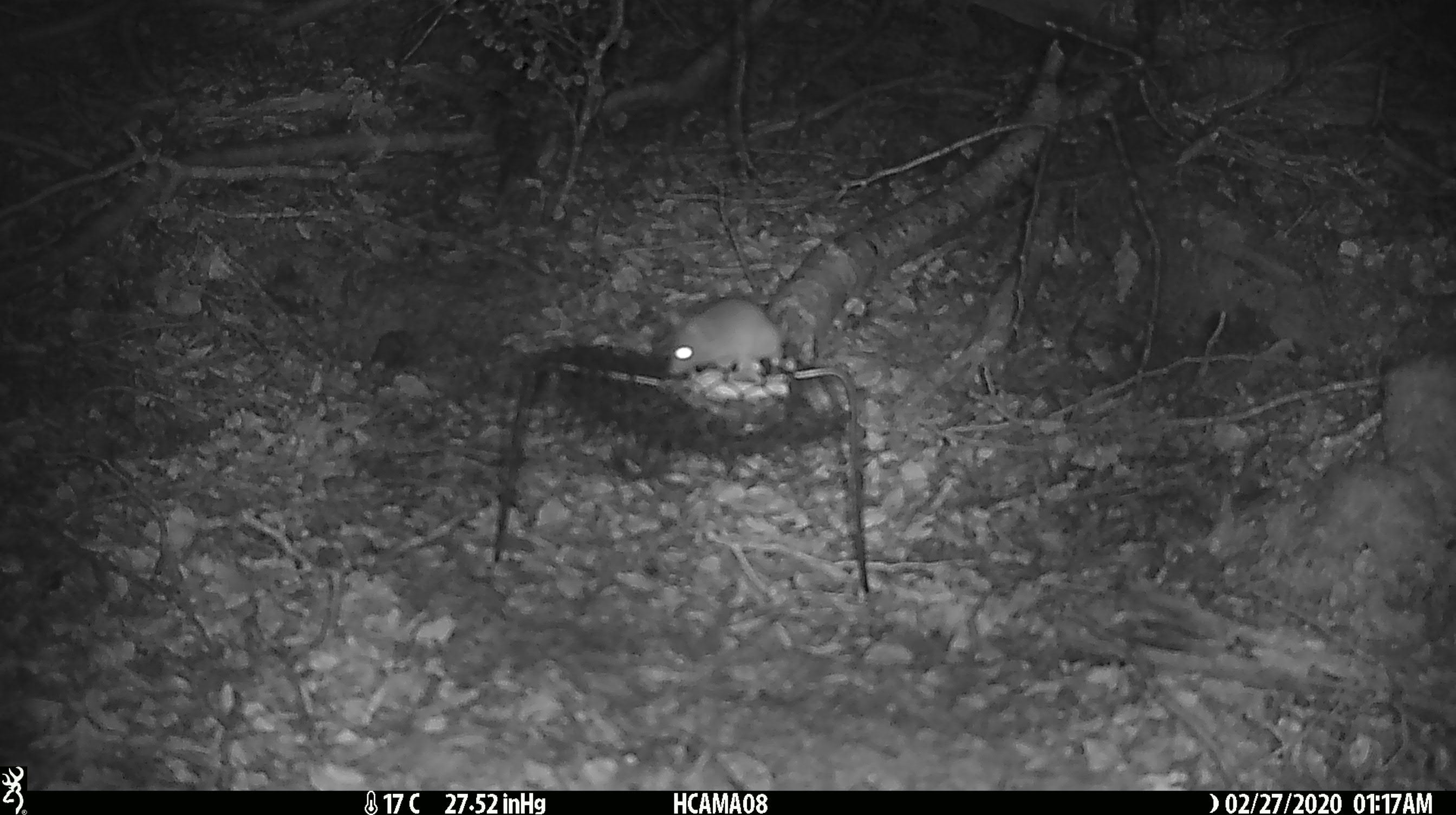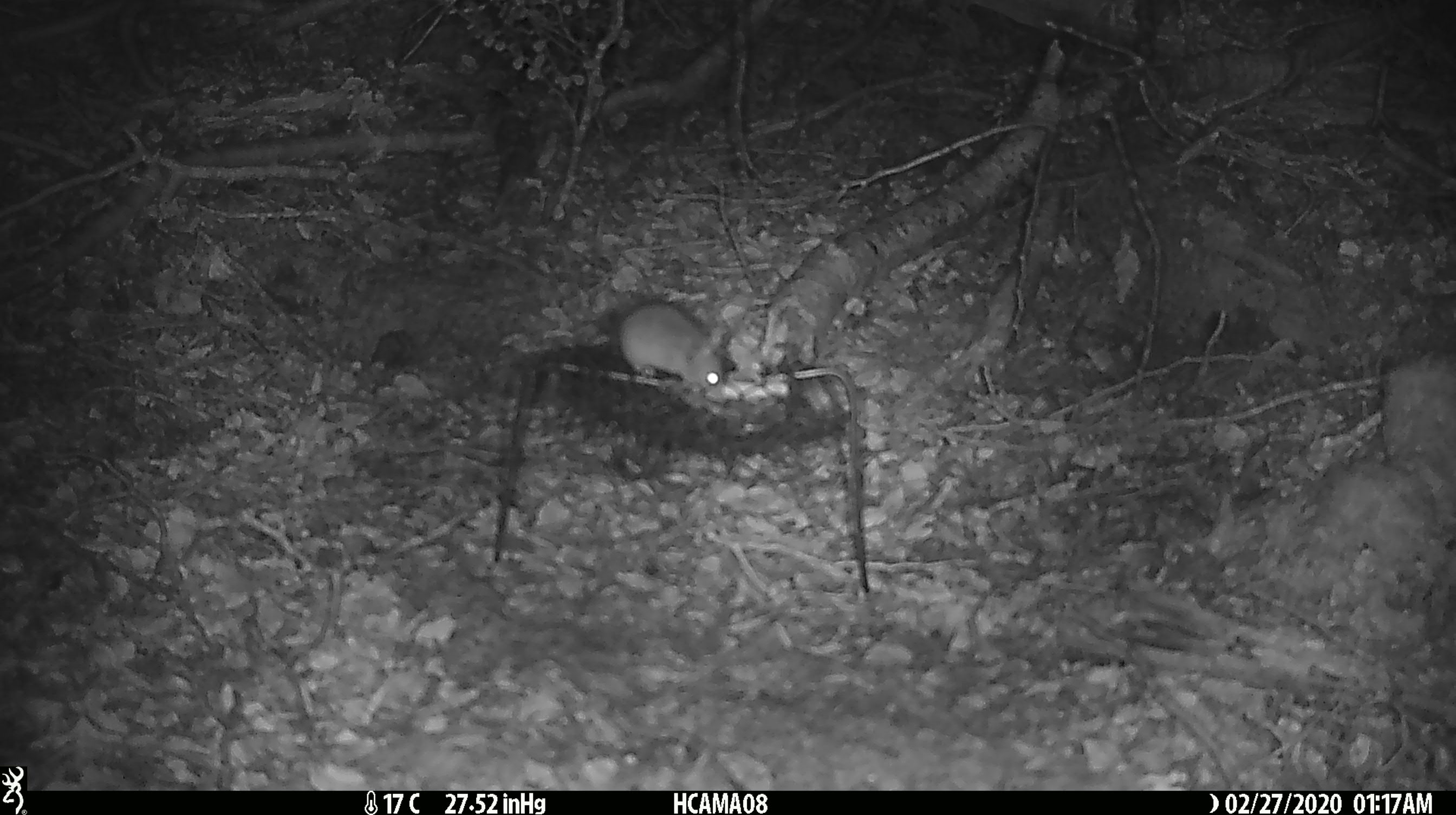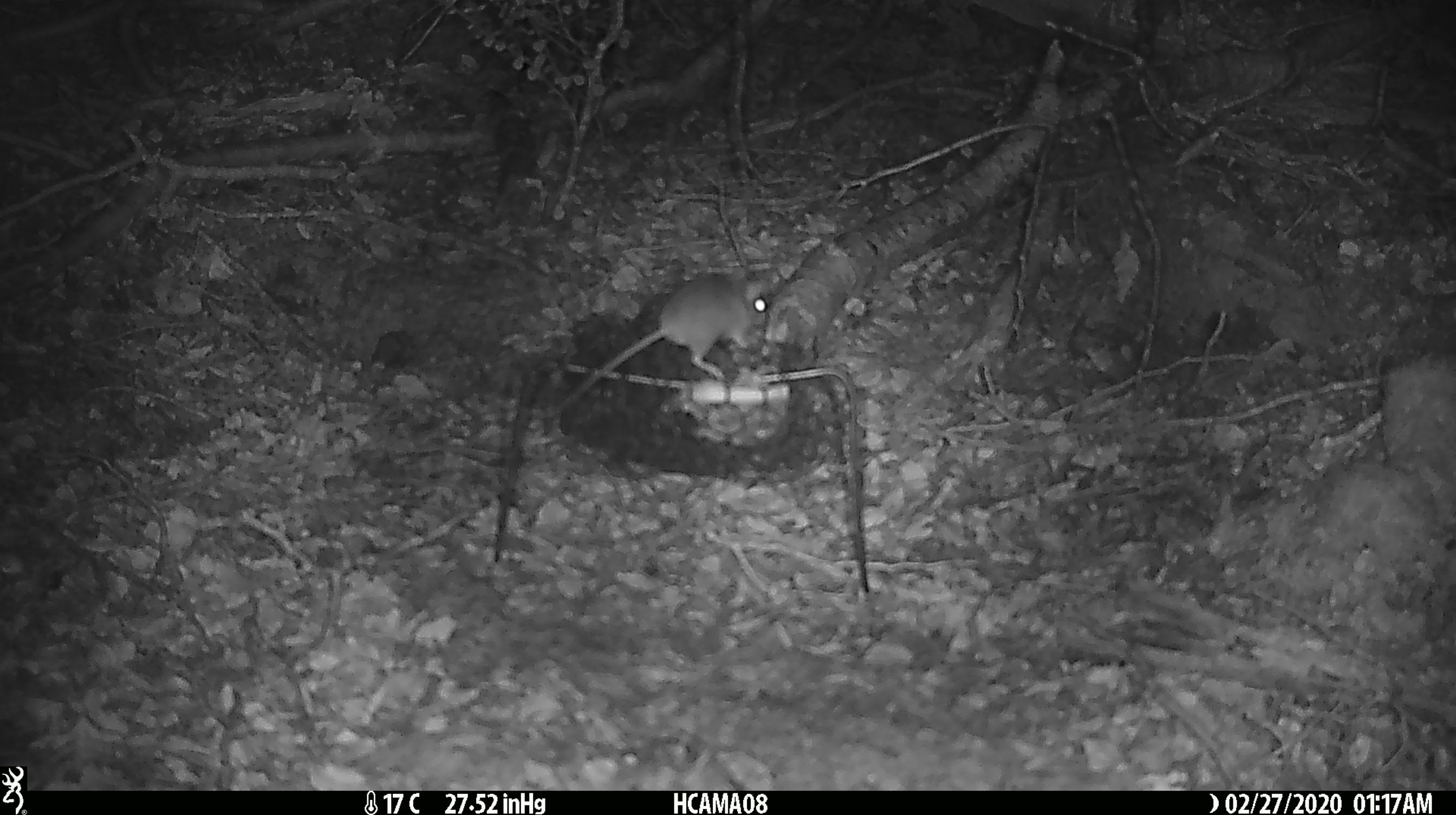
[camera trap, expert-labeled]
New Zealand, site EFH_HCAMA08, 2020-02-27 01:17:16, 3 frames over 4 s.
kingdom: Animalia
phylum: Chordata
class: Mammalia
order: Rodentia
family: Muridae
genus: Mus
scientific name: Mus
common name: mouse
Mouse (Mus).